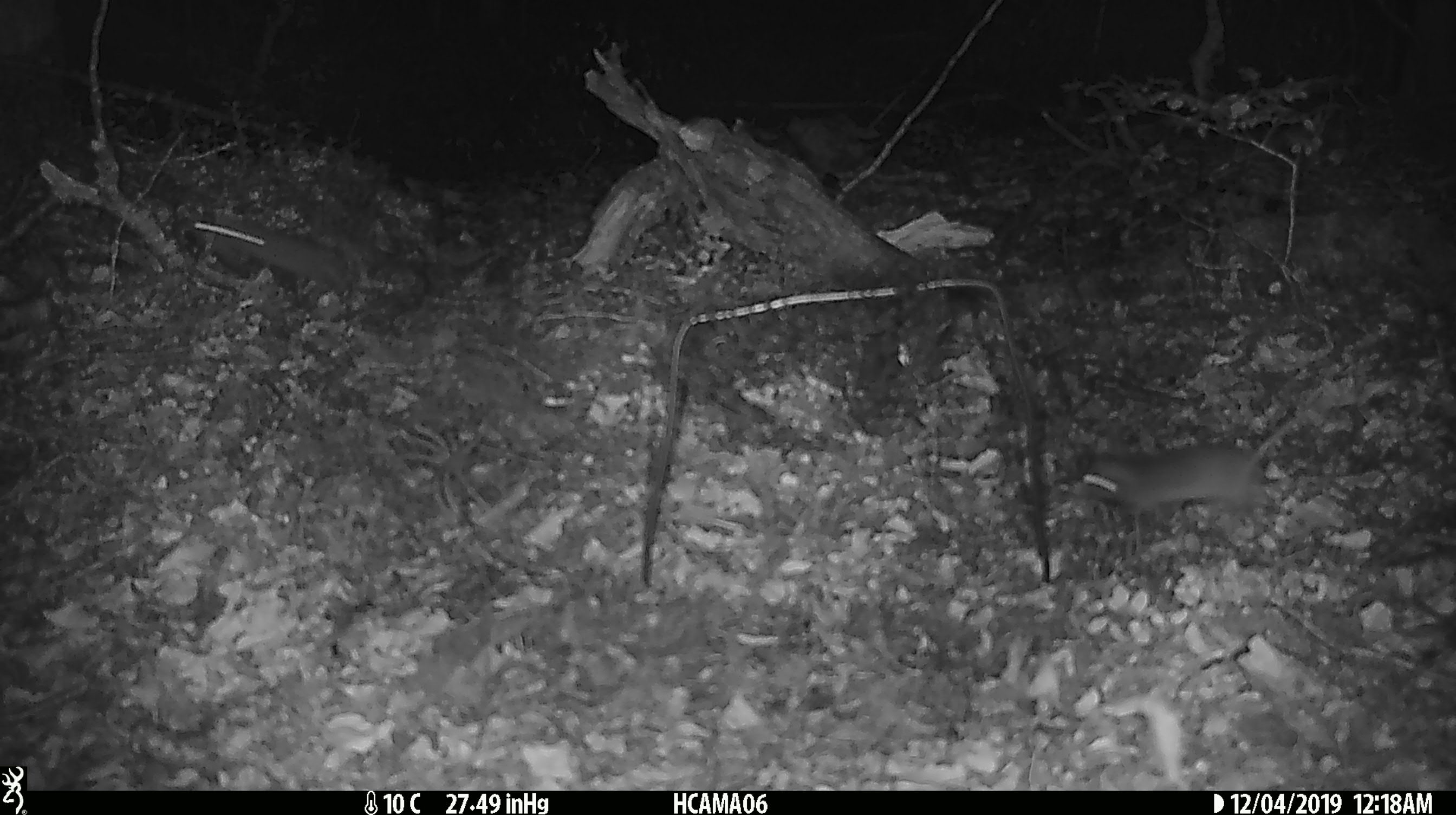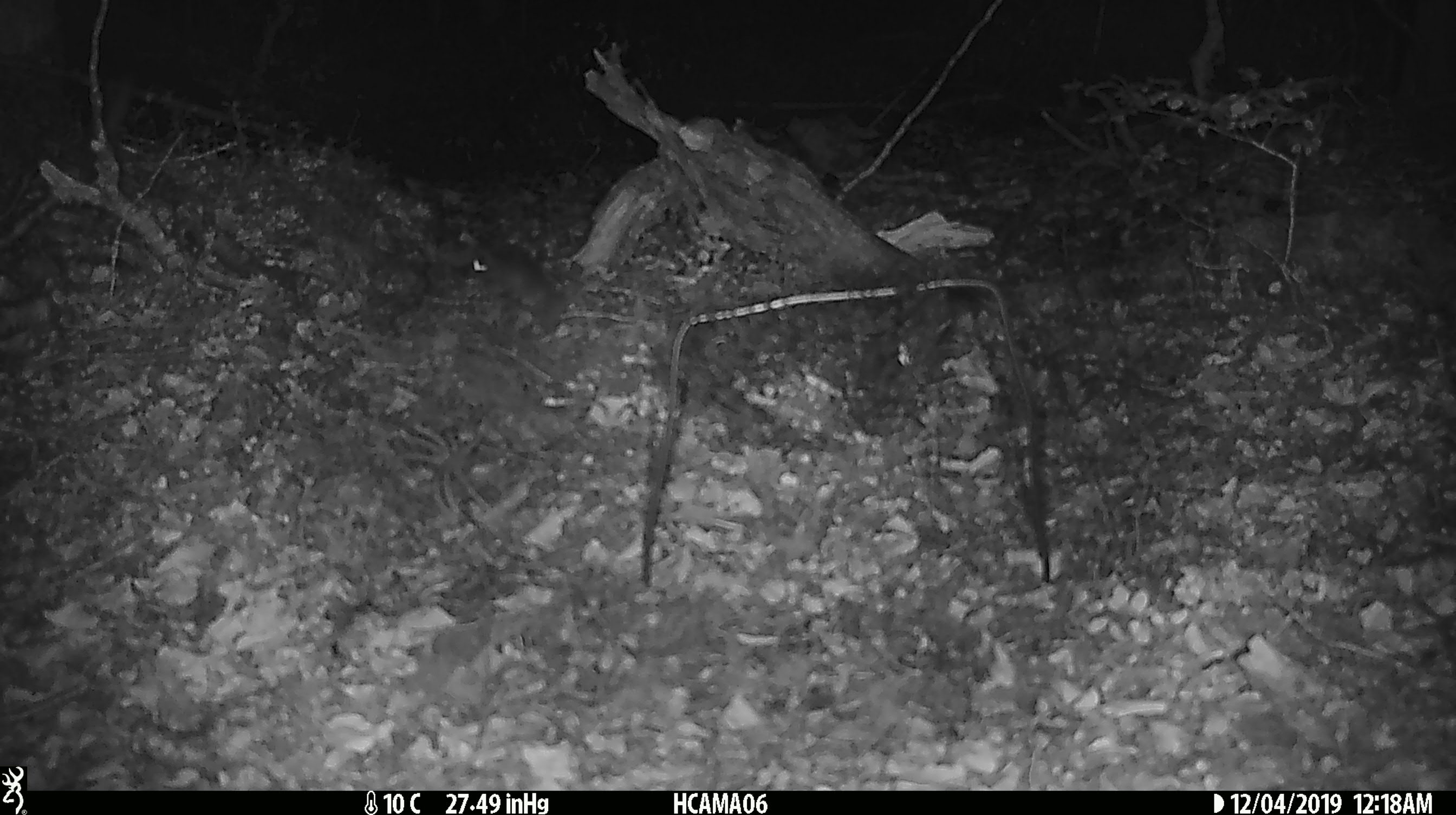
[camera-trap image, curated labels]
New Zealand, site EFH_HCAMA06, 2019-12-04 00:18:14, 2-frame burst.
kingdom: Animalia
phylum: Chordata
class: Mammalia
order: Rodentia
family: Muridae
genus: Mus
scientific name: Mus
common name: mouse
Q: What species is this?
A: Mouse (Mus).